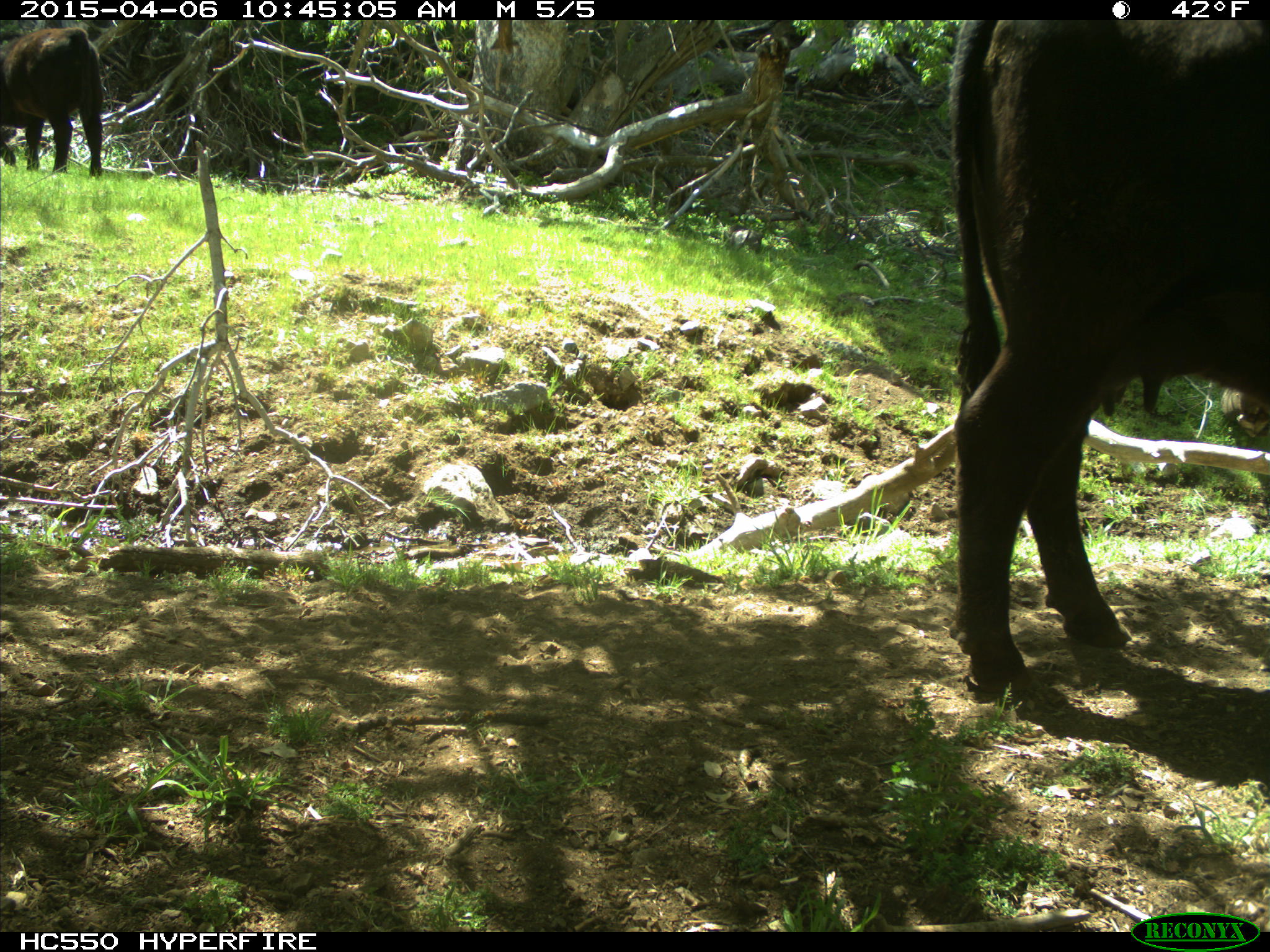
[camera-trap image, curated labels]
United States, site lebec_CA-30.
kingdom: Animalia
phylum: Chordata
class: Mammalia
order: Artiodactyla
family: Bovidae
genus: Bos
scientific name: Bos taurus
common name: domestic cow